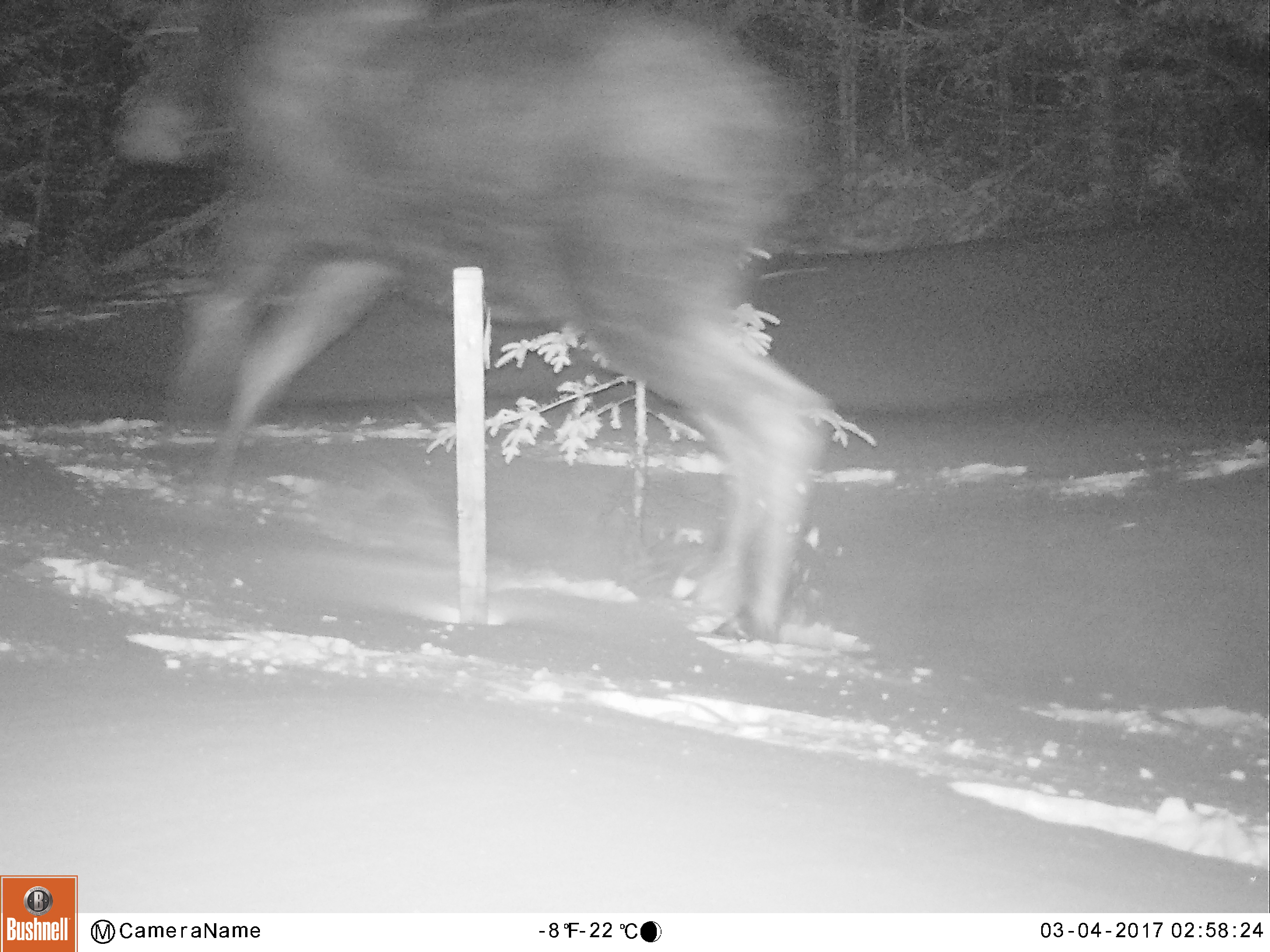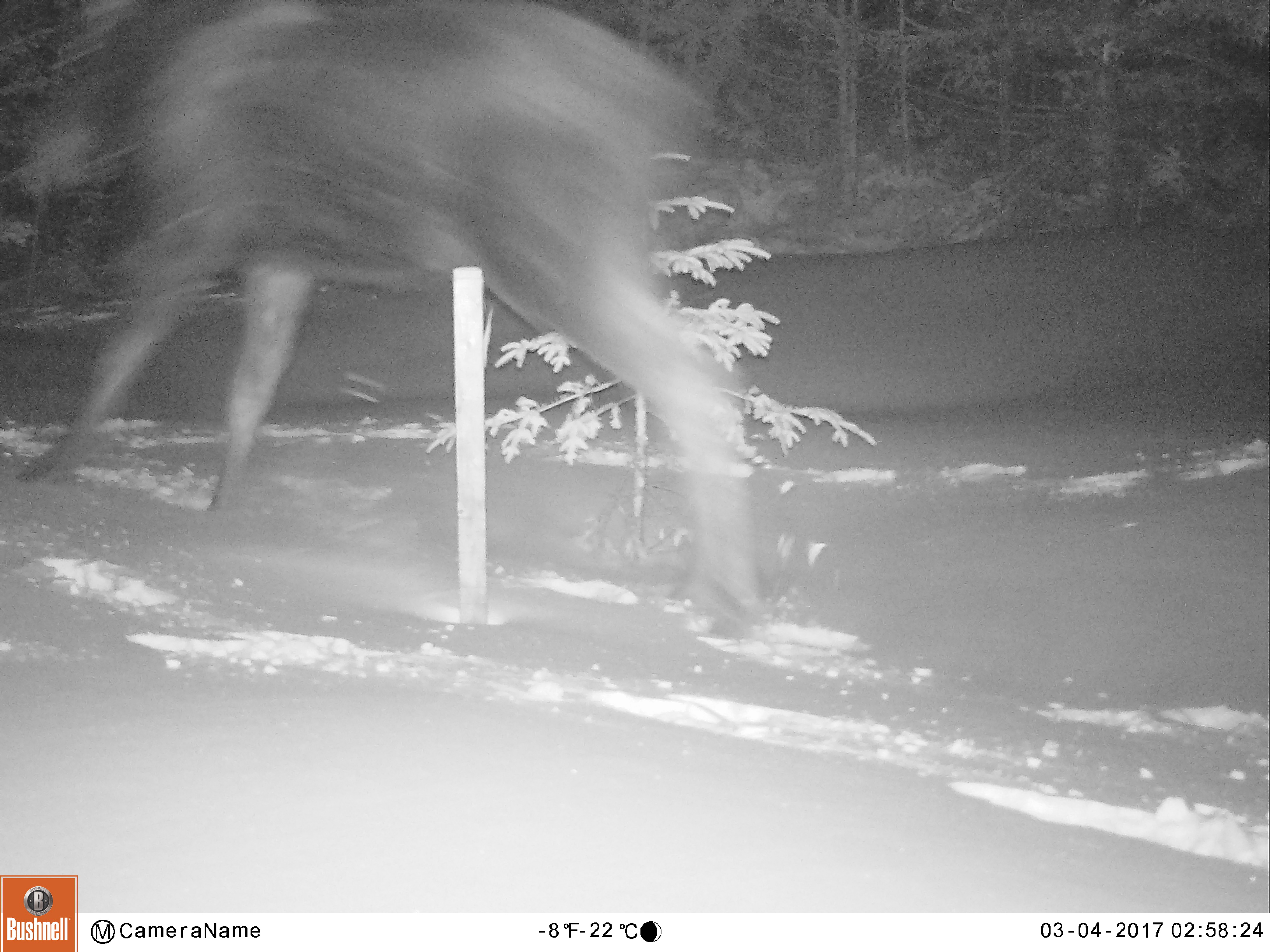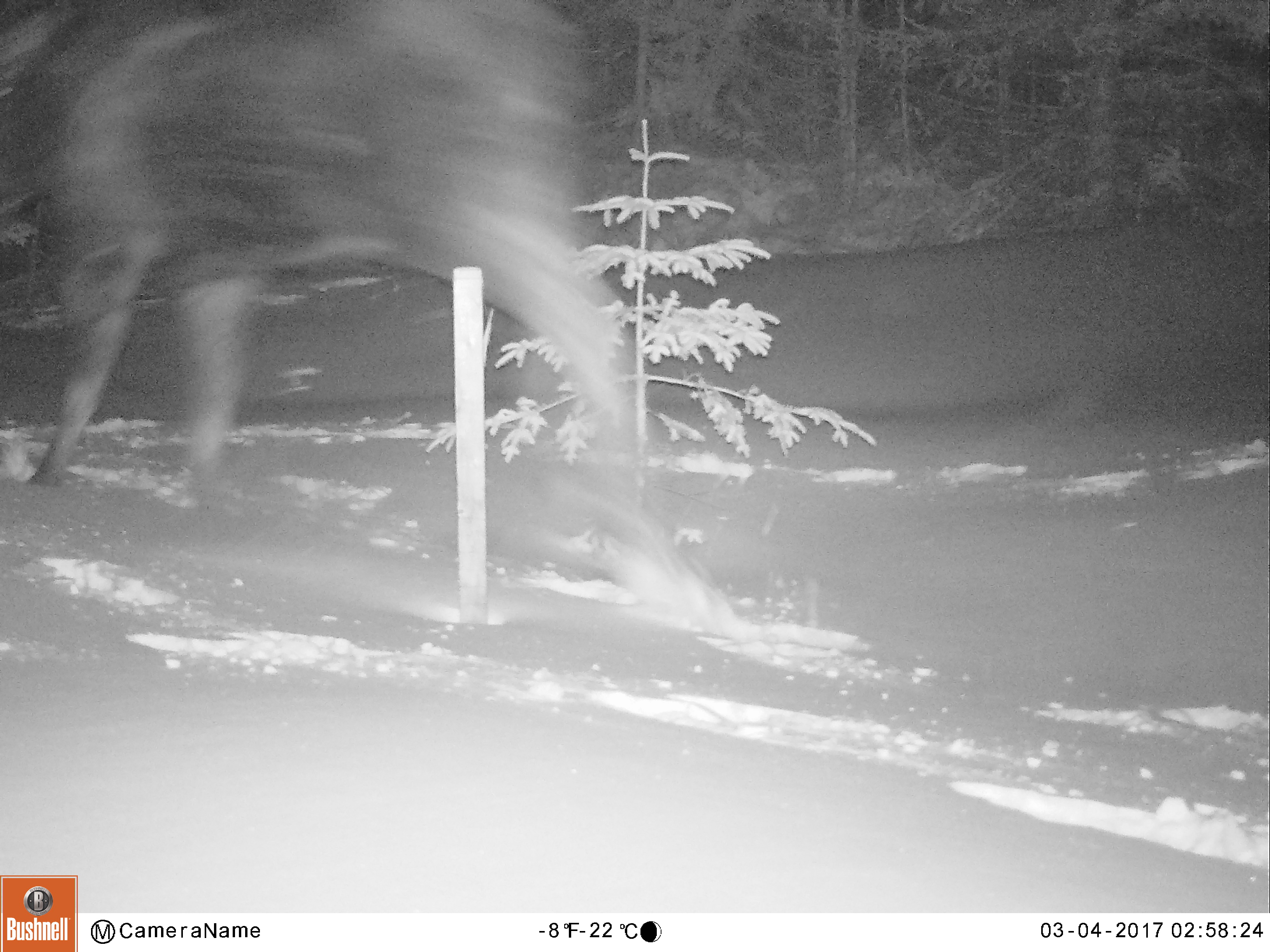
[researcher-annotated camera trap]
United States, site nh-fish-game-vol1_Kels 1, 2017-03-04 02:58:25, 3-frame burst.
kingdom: Animalia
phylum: Chordata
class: Mammalia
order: Artiodactyla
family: Cervidae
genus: Alces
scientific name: Alces alces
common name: moose